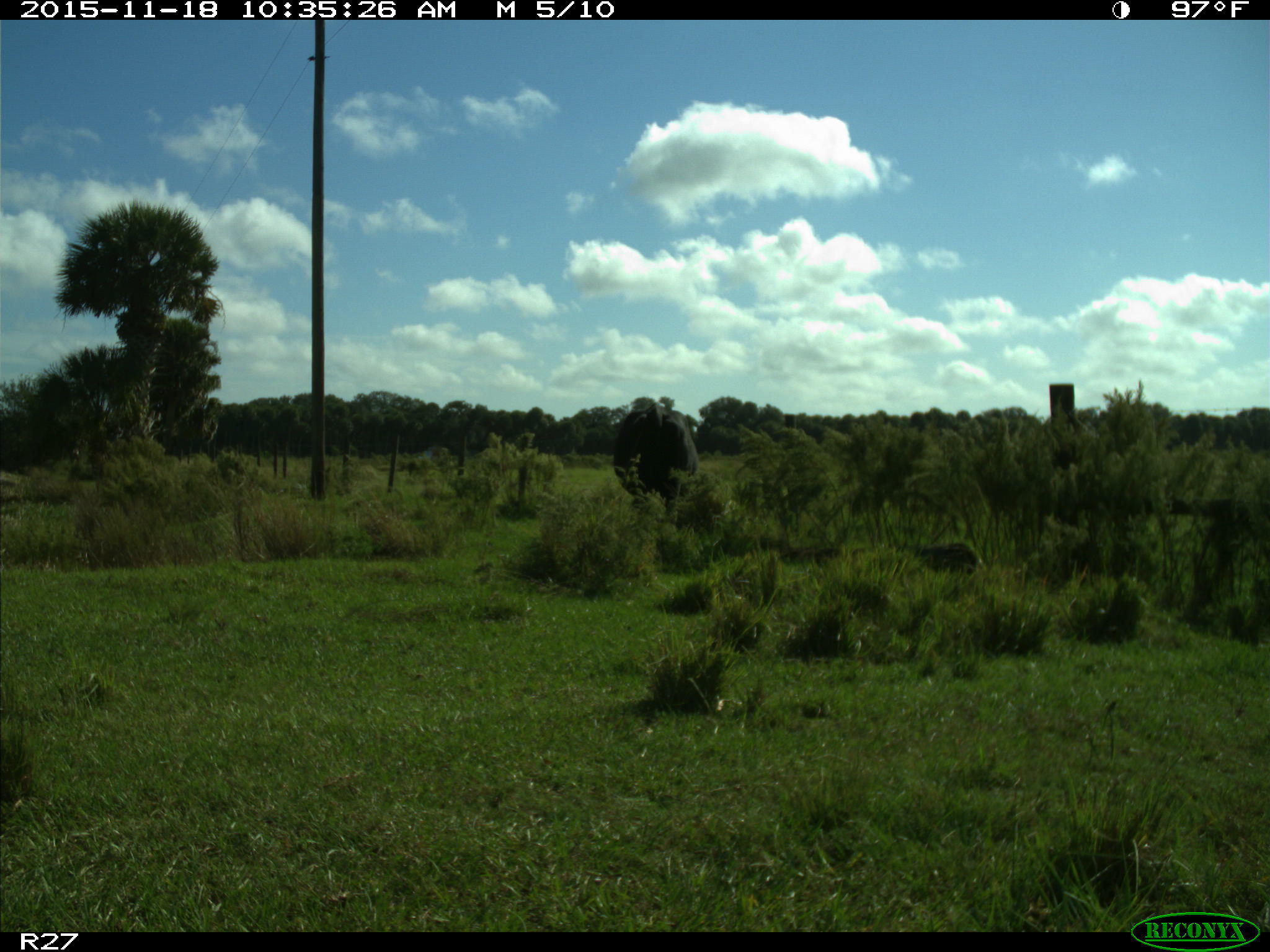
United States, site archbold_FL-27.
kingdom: Animalia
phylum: Chordata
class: Mammalia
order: Artiodactyla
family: Bovidae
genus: Bos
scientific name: Bos taurus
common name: domestic cow